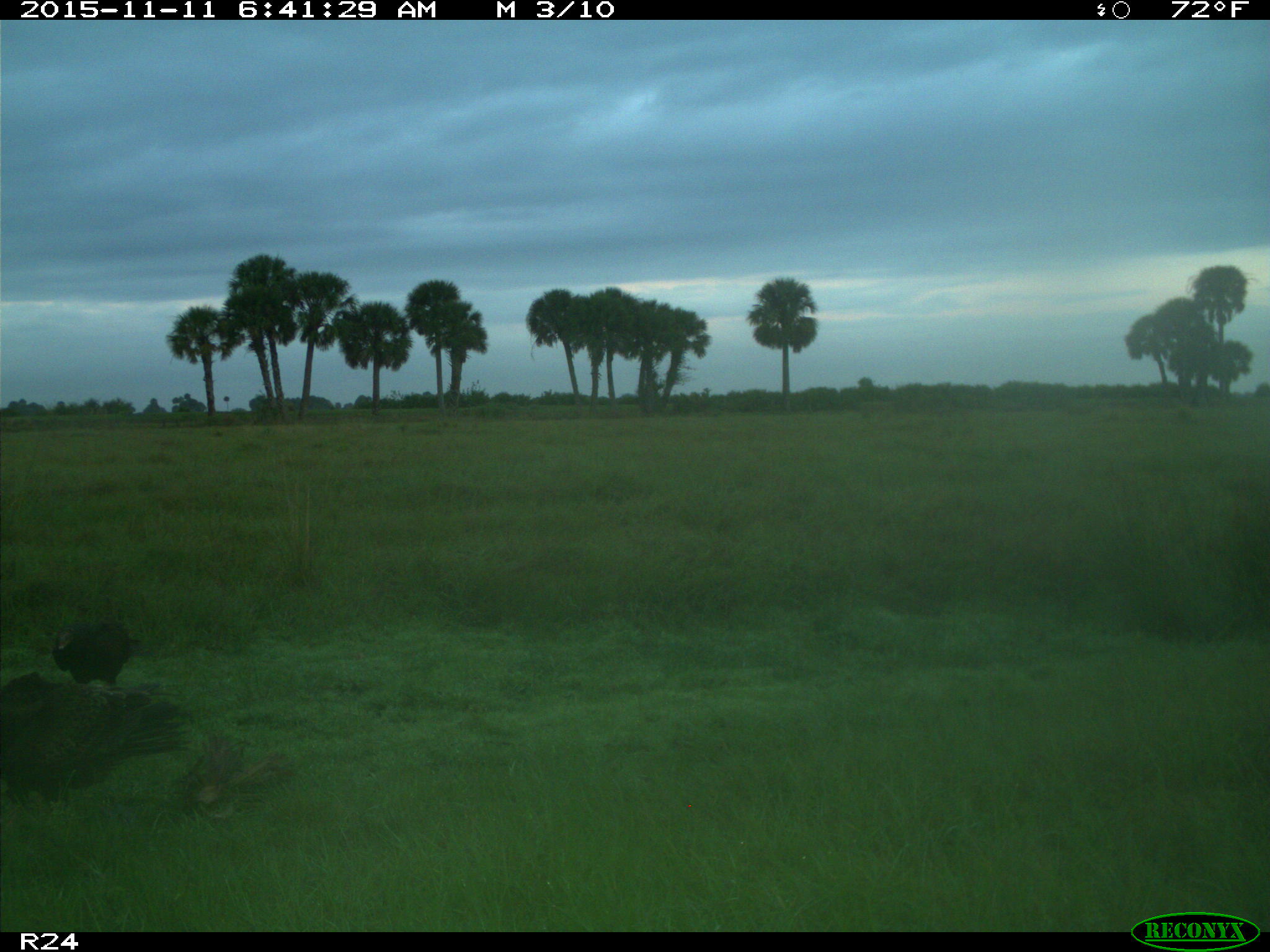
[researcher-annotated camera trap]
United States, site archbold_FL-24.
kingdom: Animalia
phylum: Chordata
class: Aves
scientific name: Aves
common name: birds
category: unidentified bird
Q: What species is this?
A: Unidentified bird (birds) (Aves).